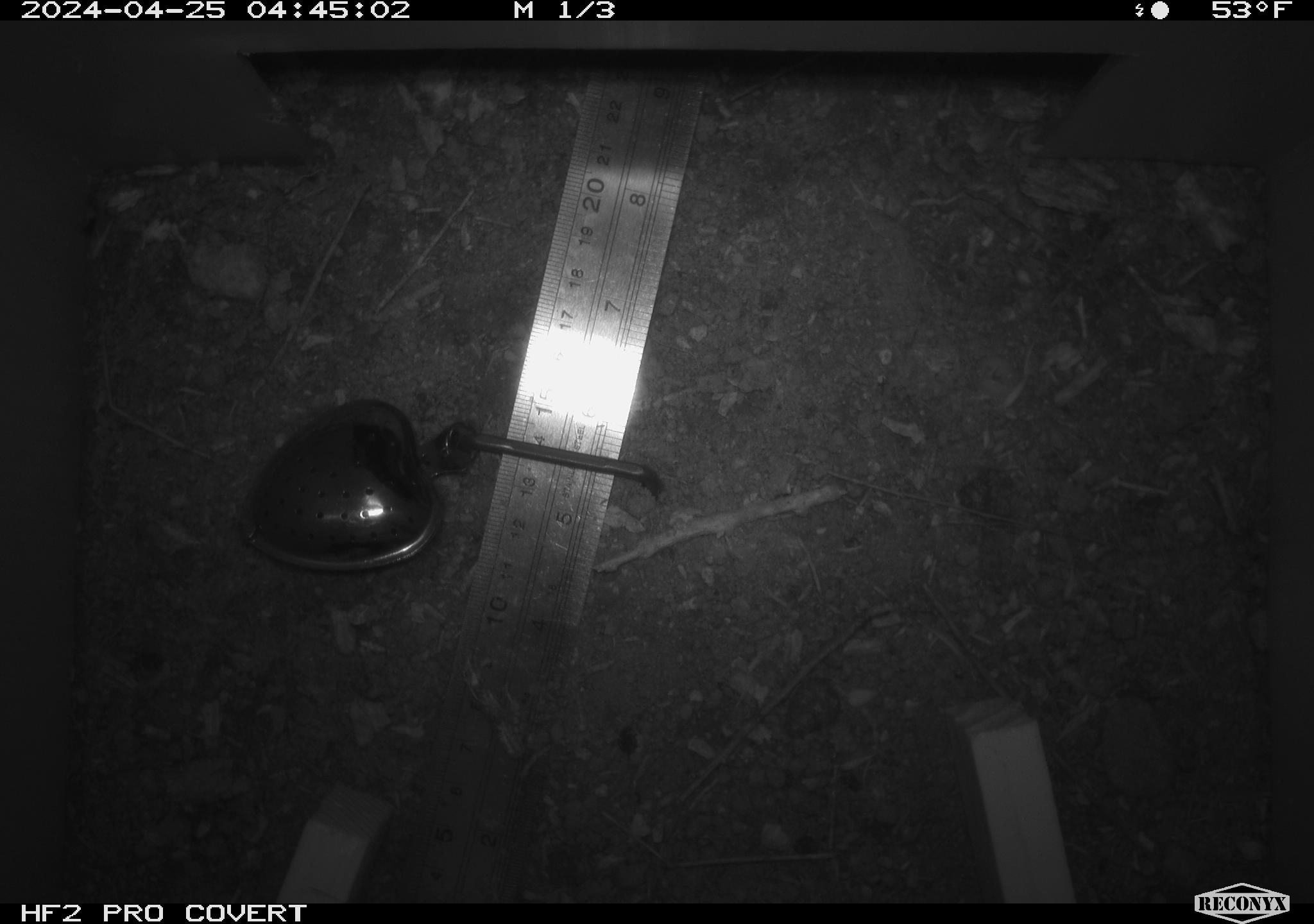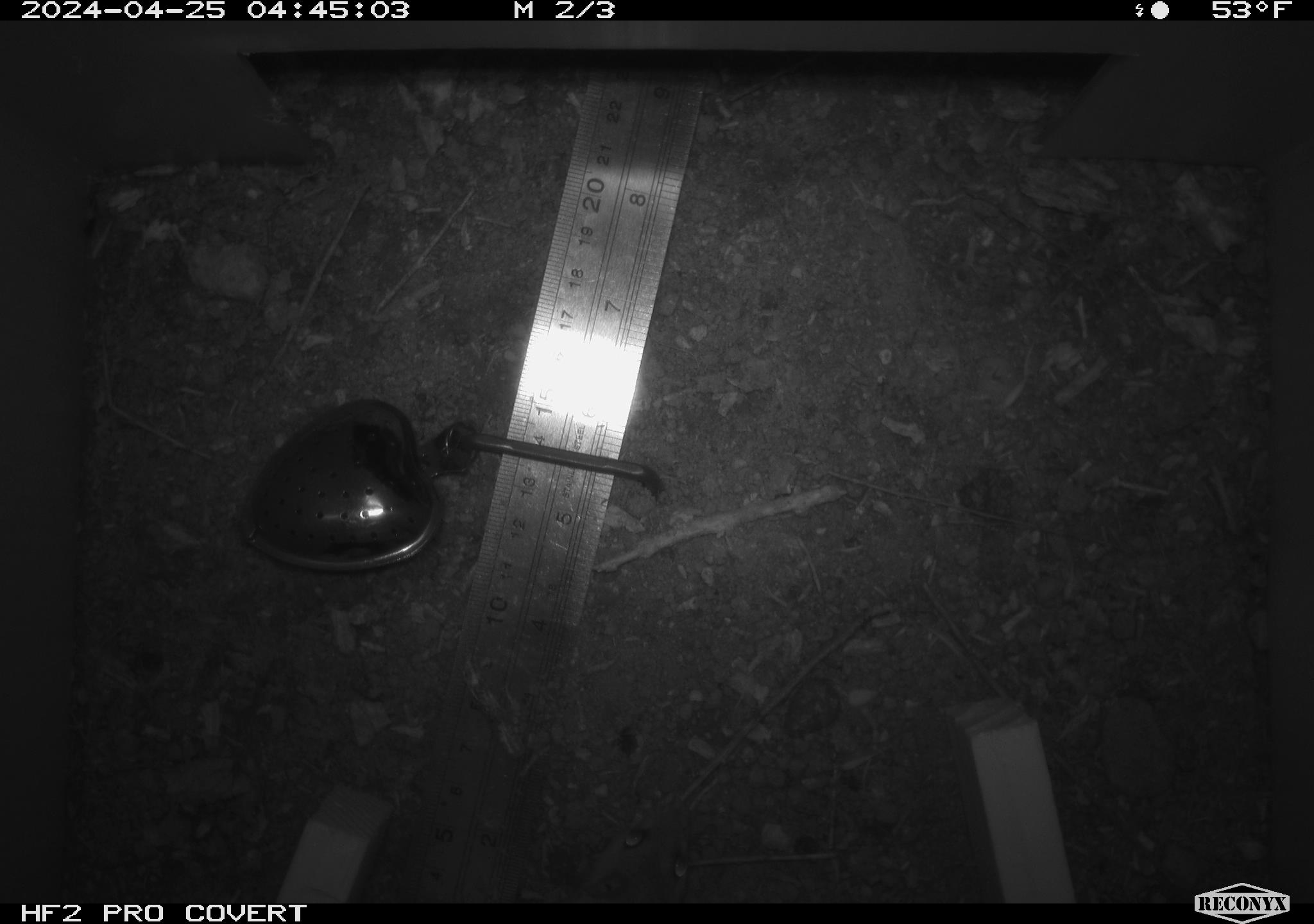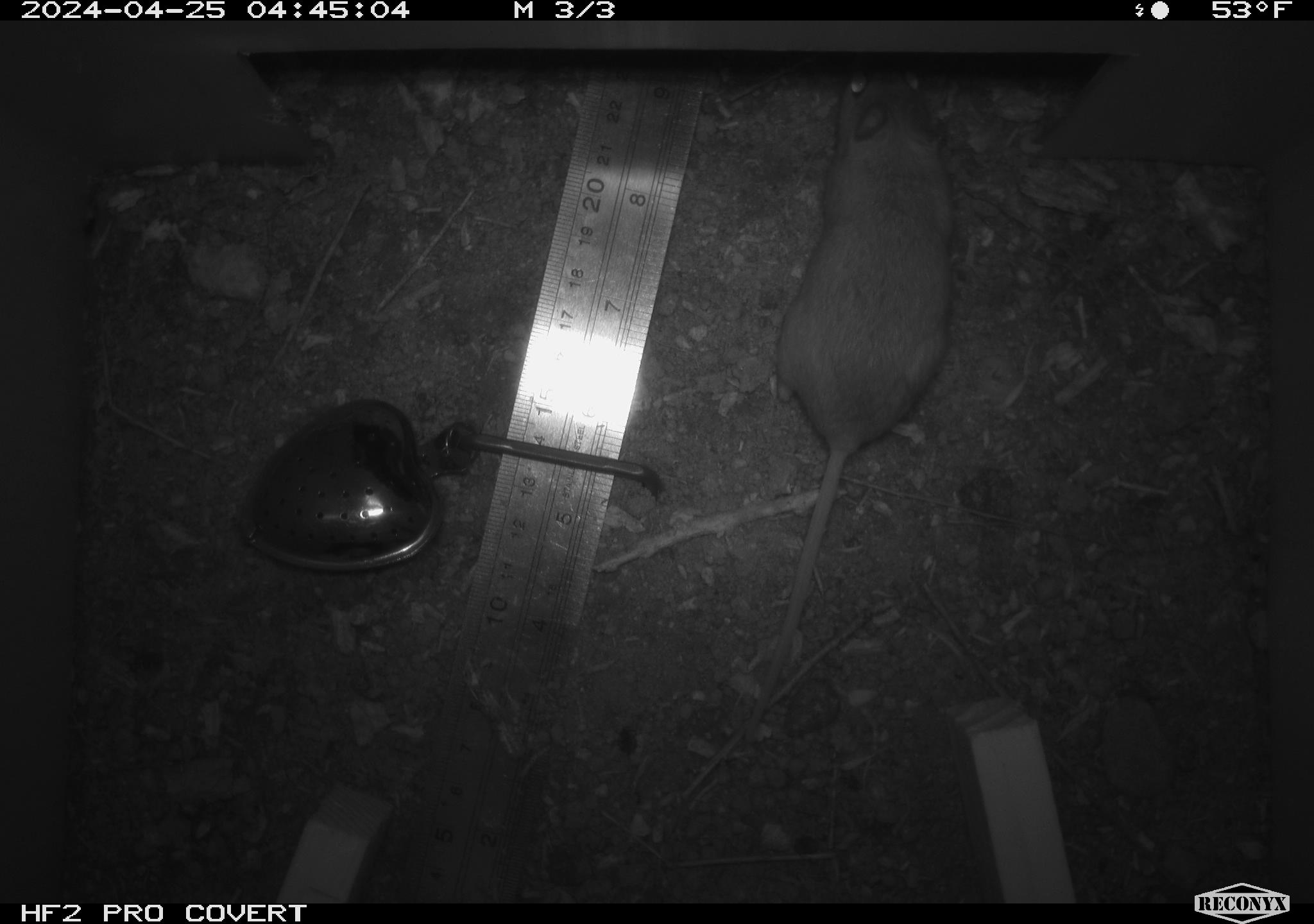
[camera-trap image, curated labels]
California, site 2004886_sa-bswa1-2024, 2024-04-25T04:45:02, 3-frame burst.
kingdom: Animalia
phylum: Chordata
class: Mammalia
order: Rodentia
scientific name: Rodentia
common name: mouse species